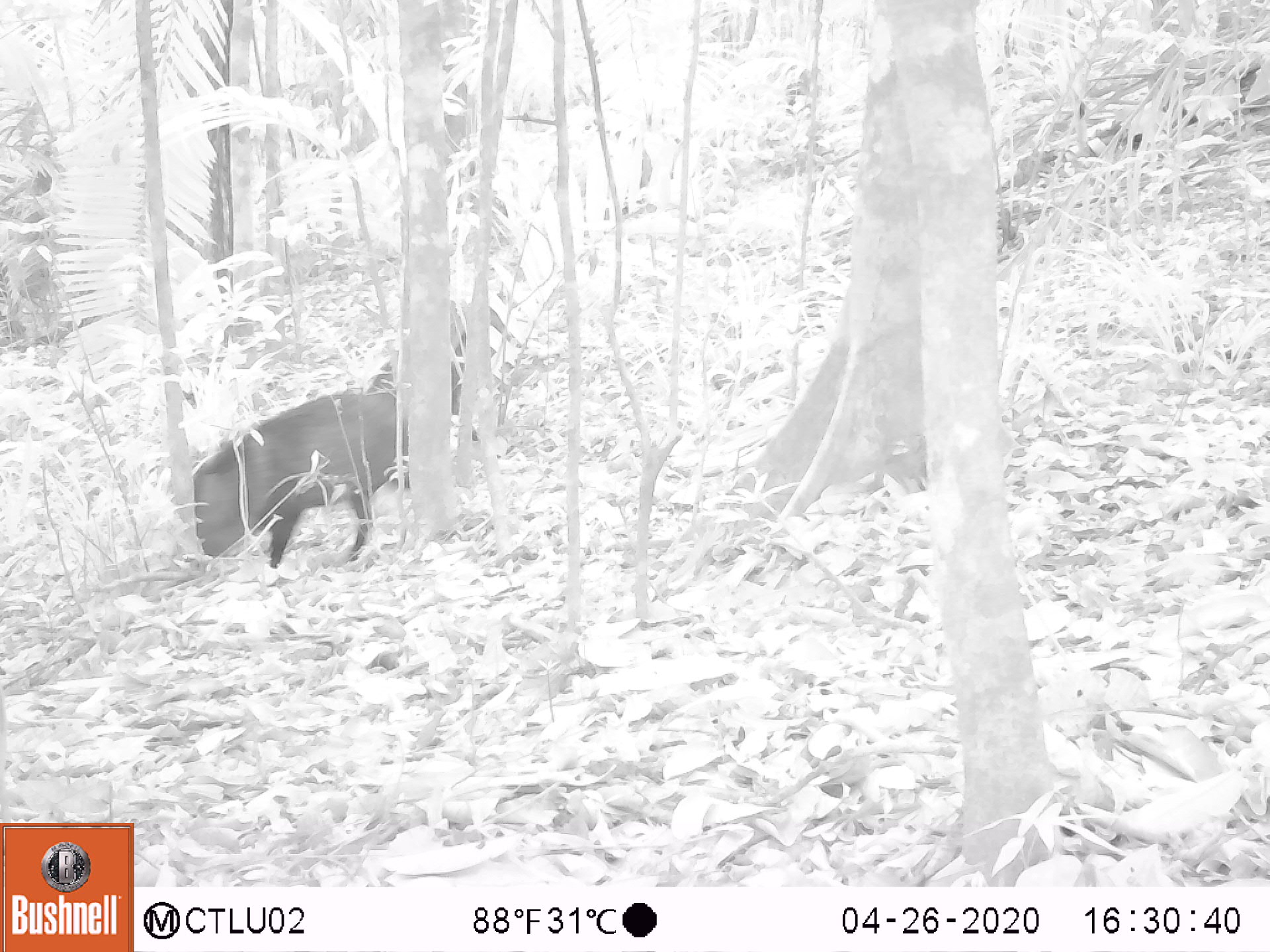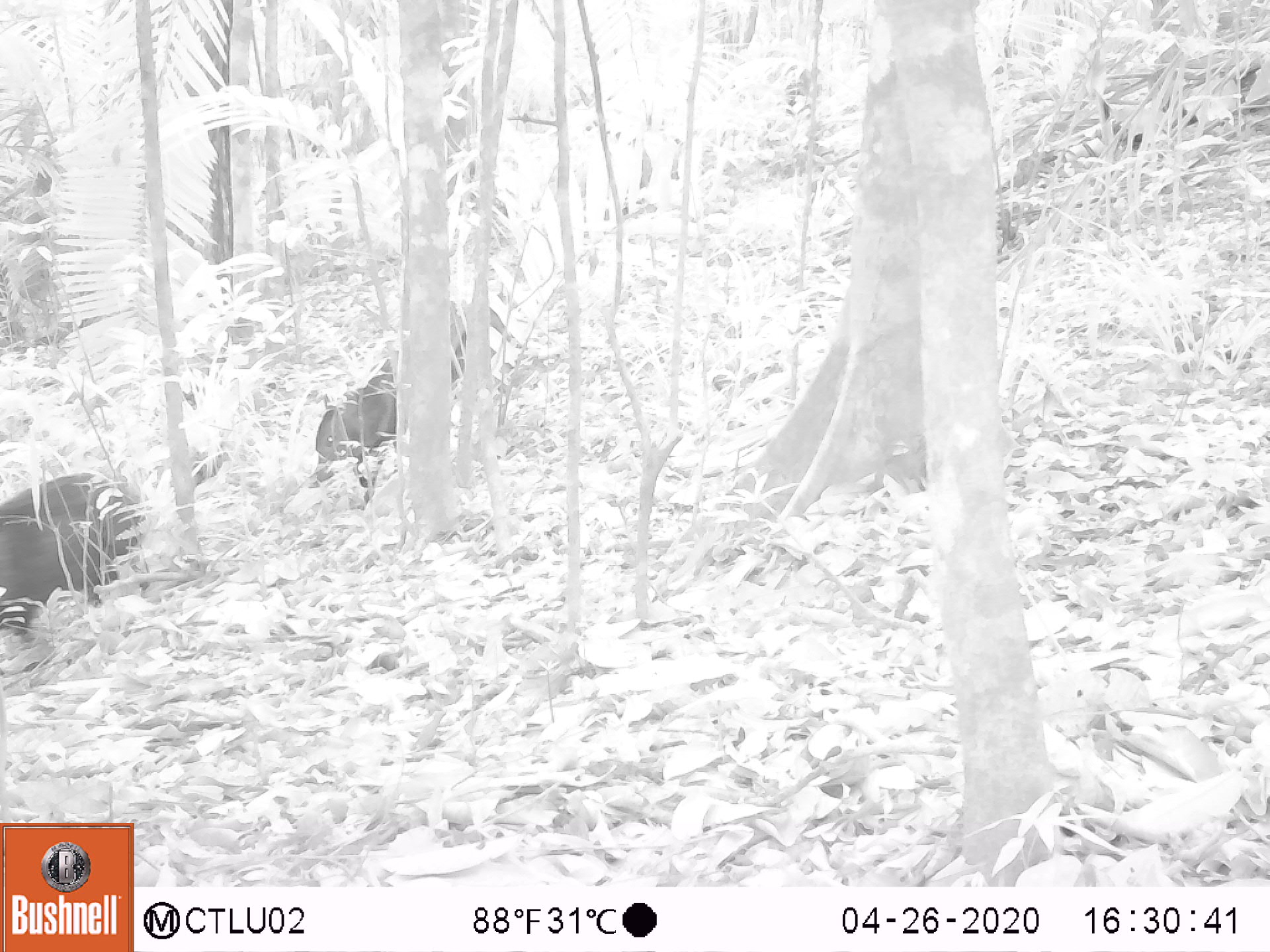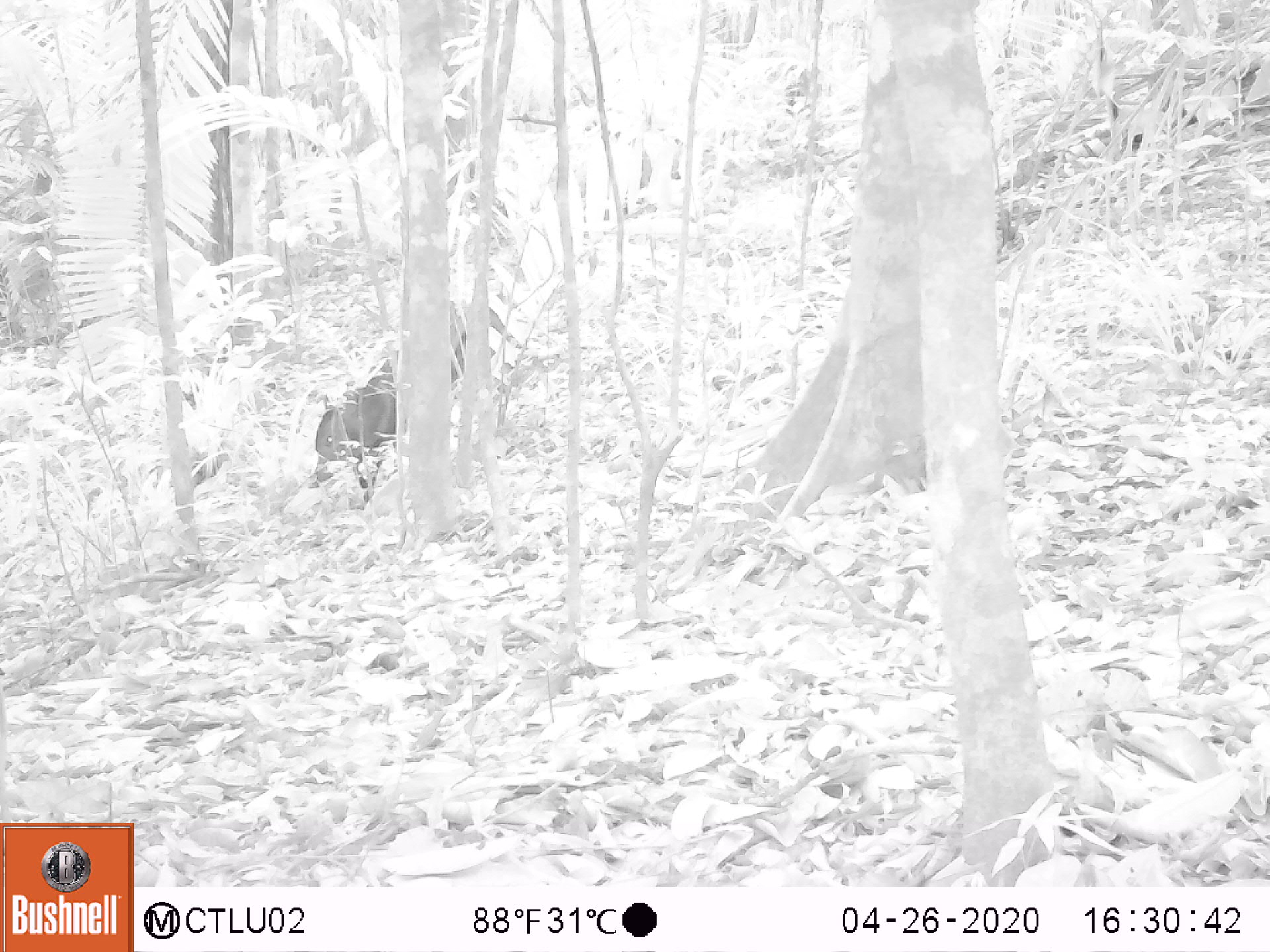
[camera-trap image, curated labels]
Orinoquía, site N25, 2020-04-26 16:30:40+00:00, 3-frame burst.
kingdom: Animalia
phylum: Chordata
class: Mammalia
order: Artiodactyla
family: Tayassuidae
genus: Pecari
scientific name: Pecari tajacu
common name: collared peccary